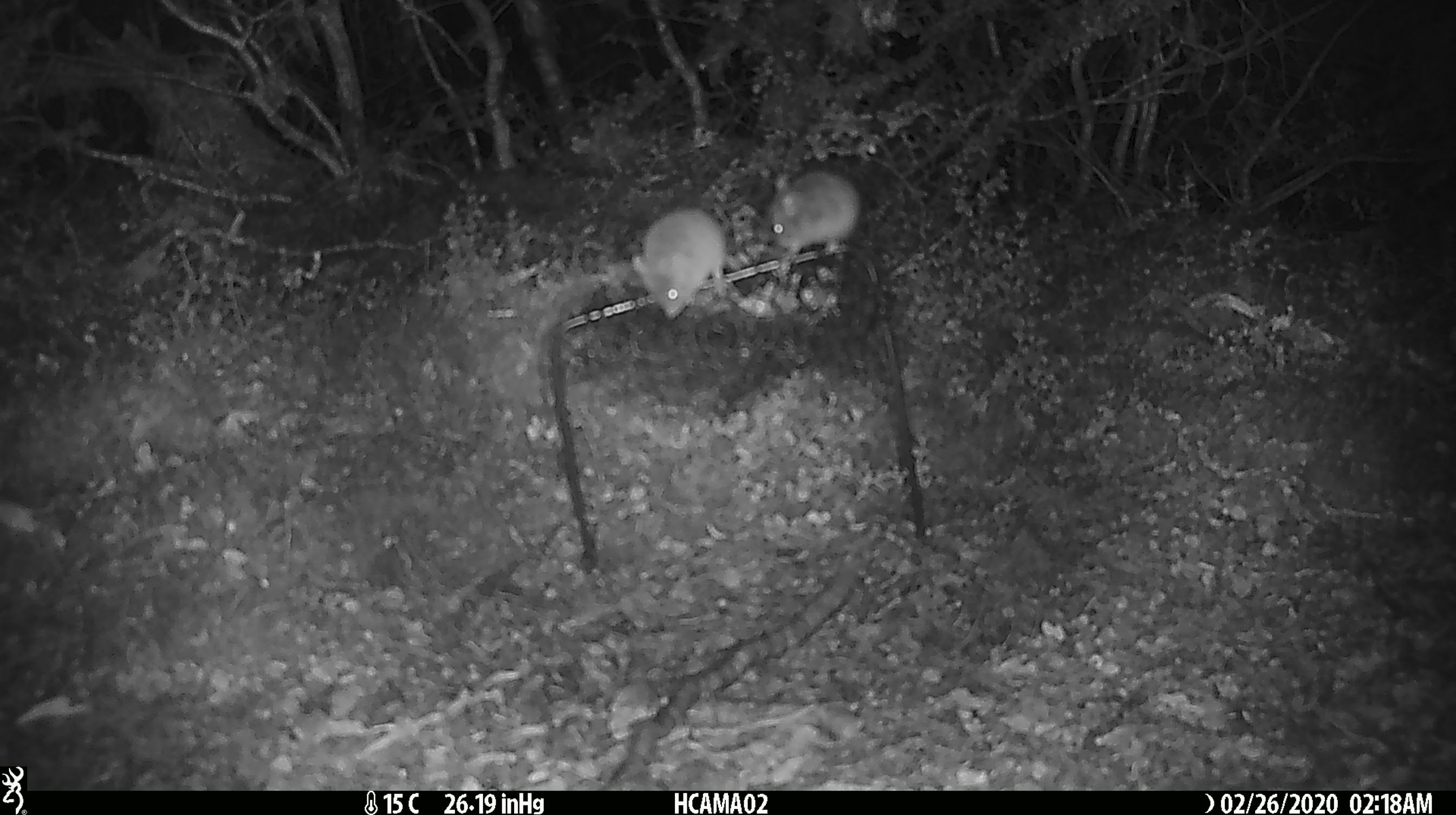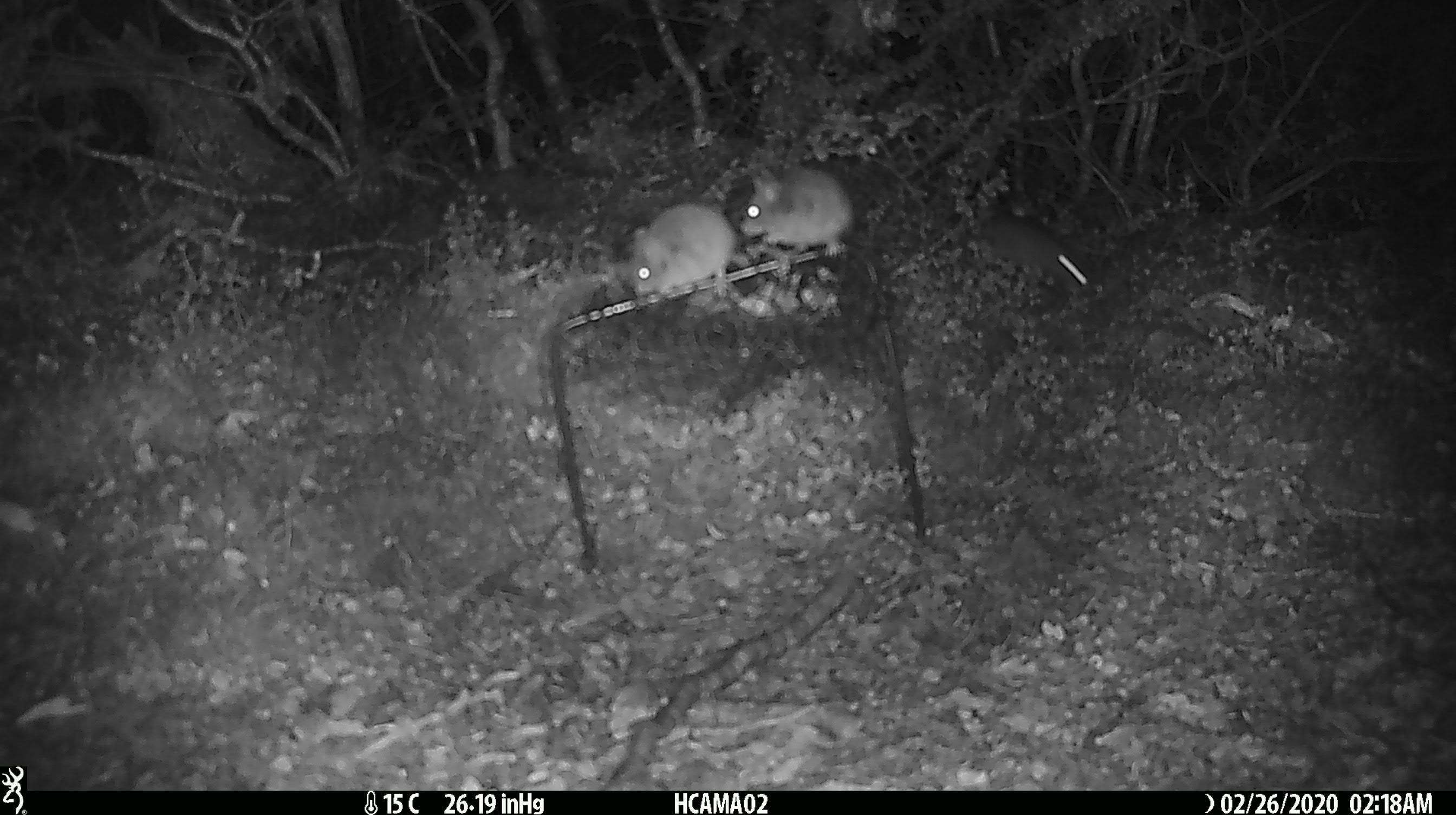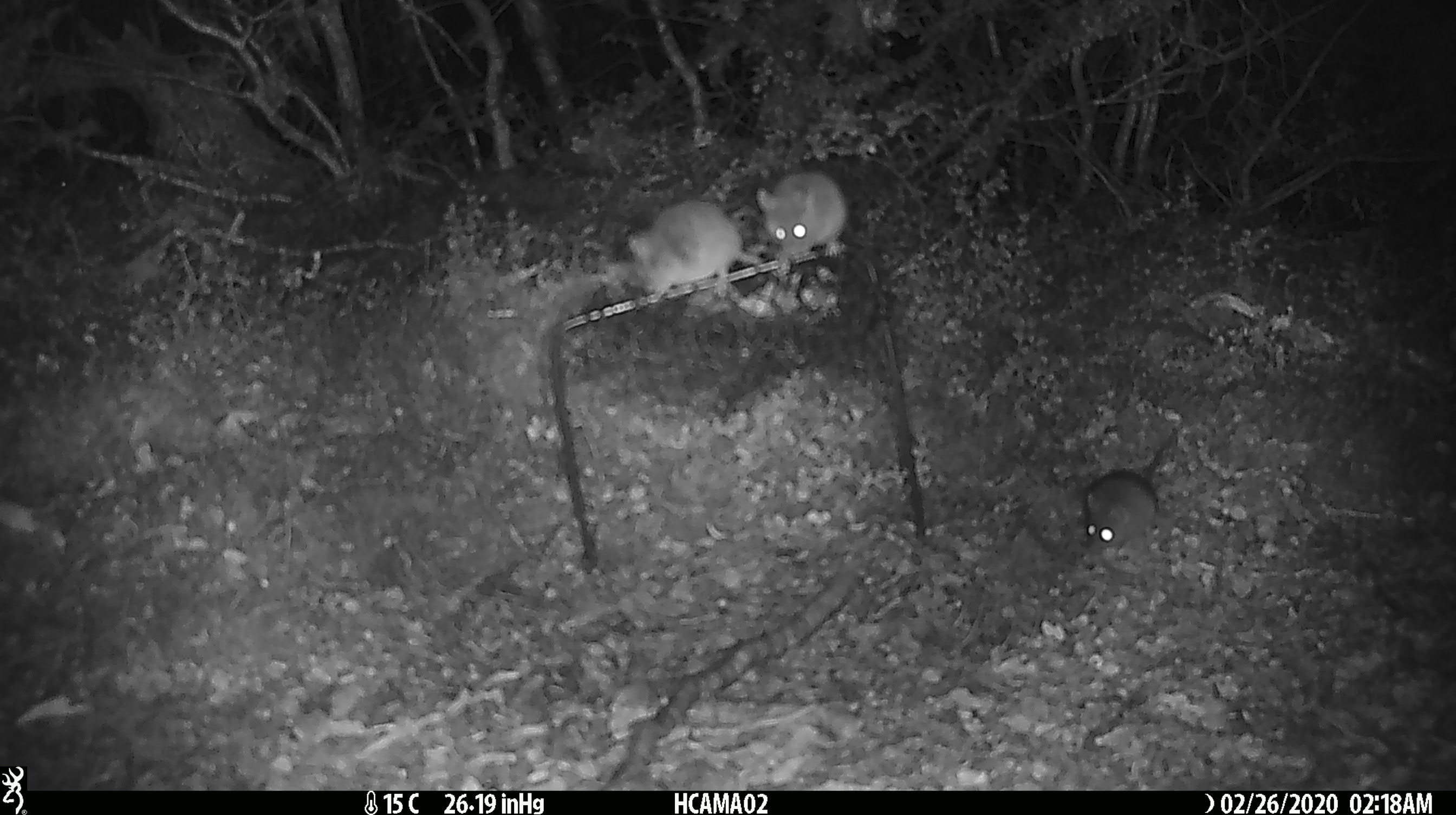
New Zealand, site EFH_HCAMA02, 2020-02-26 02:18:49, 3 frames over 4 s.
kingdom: Animalia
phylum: Chordata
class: Mammalia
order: Rodentia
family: Muridae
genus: Mus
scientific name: Mus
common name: mouse